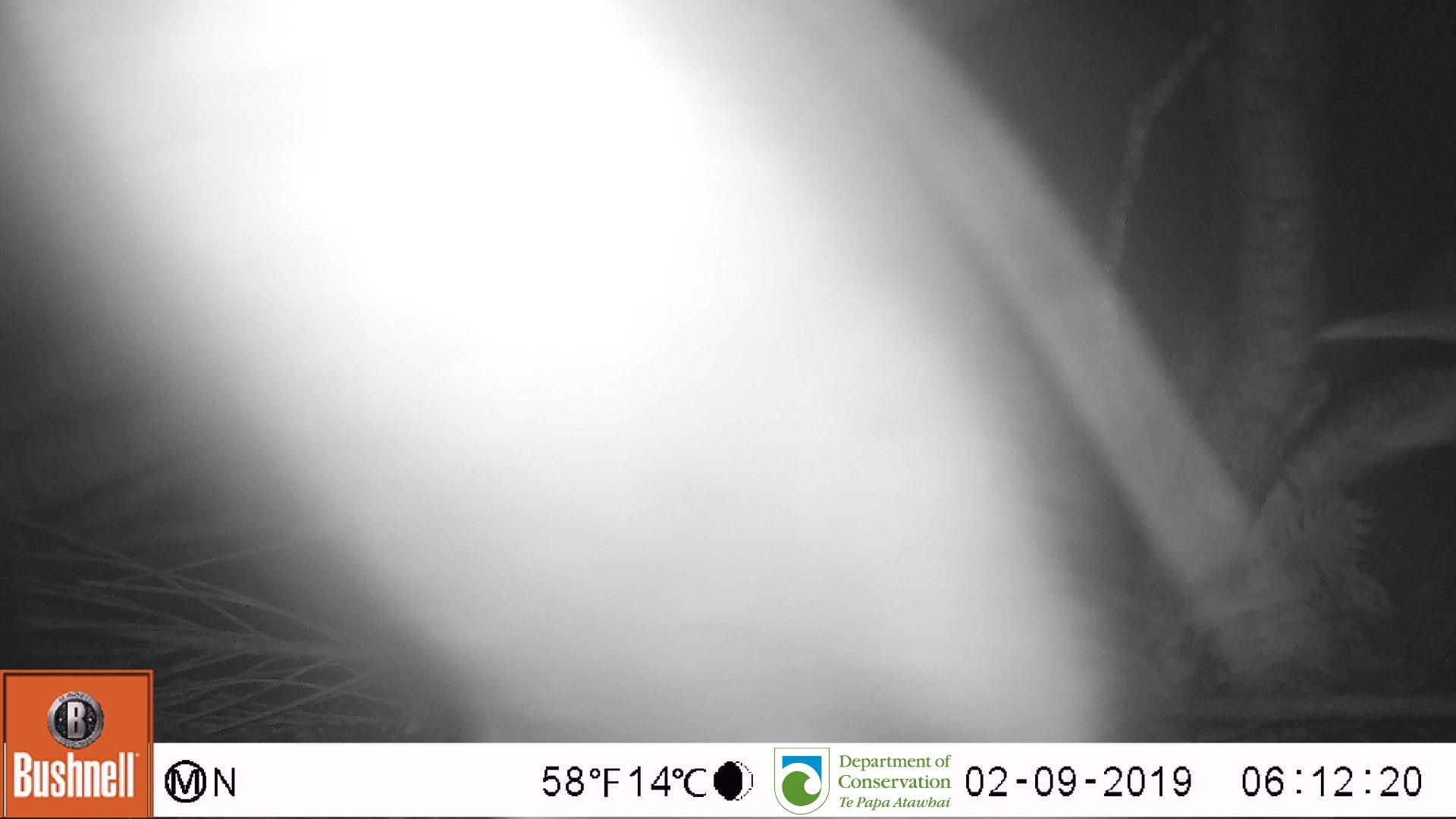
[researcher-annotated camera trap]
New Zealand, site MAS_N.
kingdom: Animalia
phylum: Chordata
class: Aves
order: Sphenisciformes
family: Spheniscidae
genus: Megadyptes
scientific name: Megadyptes antipodes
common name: yellow-eyed penguin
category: yellow eyed penguin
Yellow eyed penguin (yellow-eyed penguin) (Megadyptes antipodes).